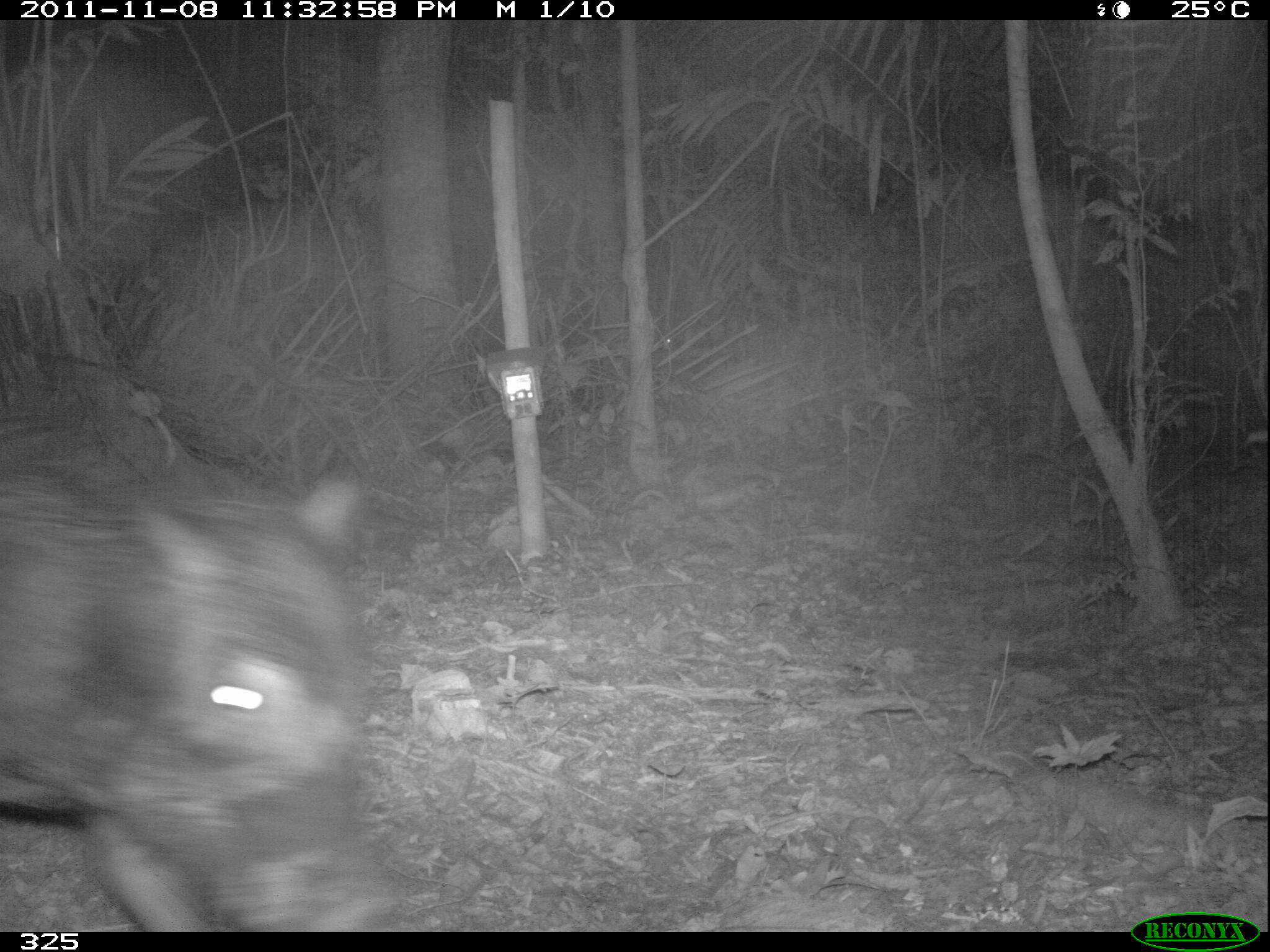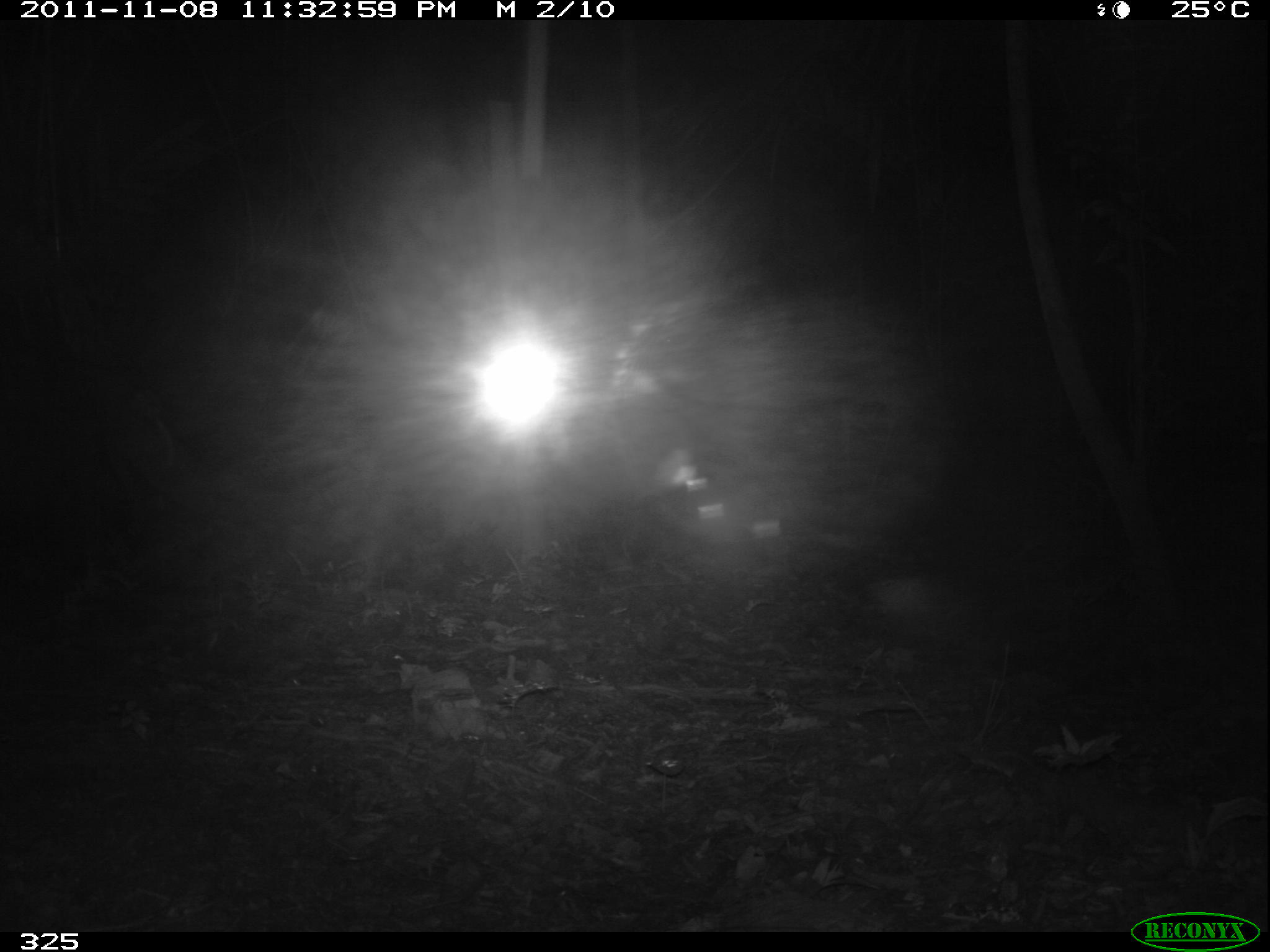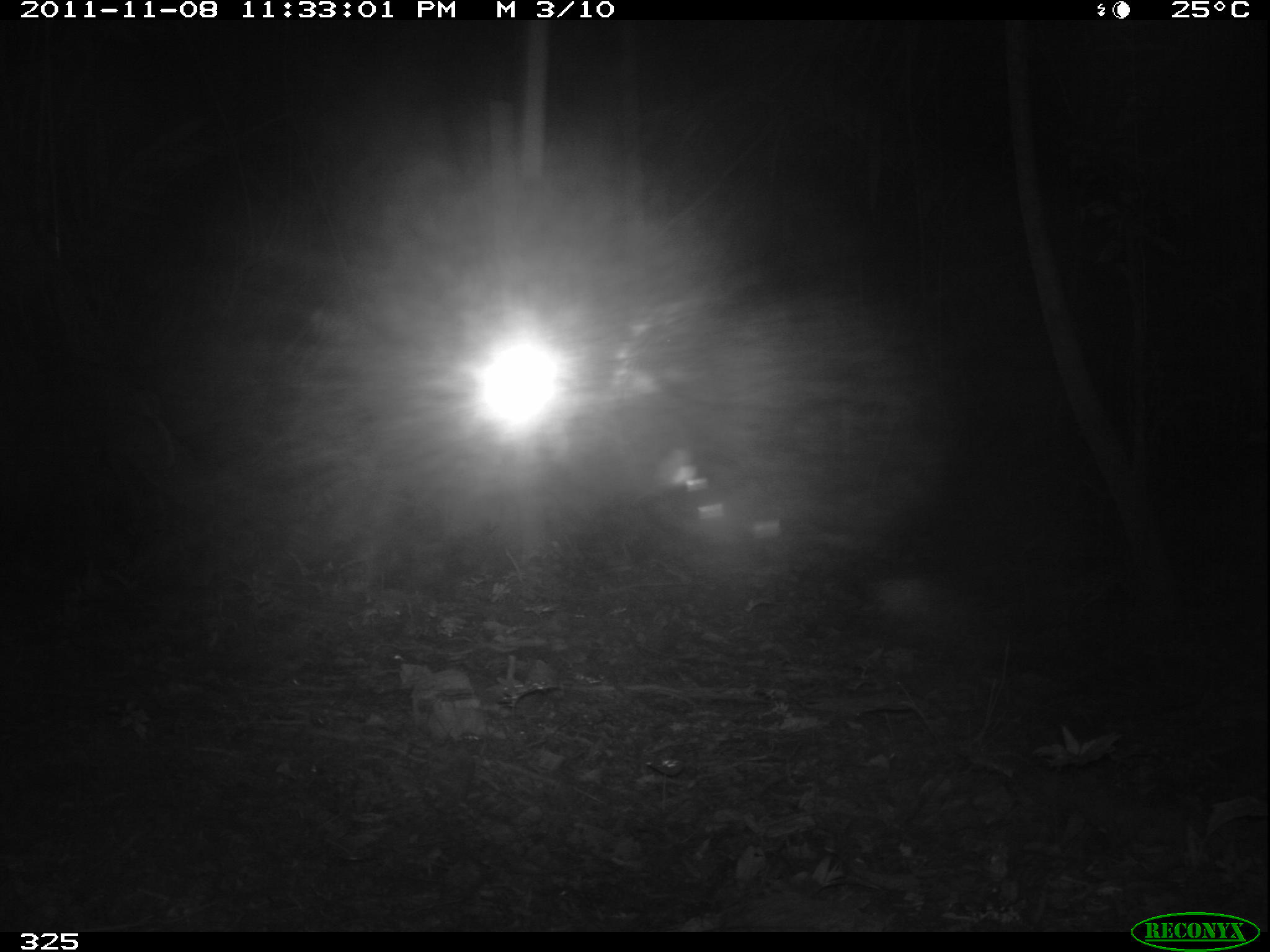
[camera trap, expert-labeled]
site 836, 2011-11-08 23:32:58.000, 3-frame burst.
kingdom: Animalia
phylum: Chordata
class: Mammalia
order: Artiodactyla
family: Tayassuidae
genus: Tayassu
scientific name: Tayassu pecari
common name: white-lipped peccary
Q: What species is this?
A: Tayassu pecari (white-lipped peccary).